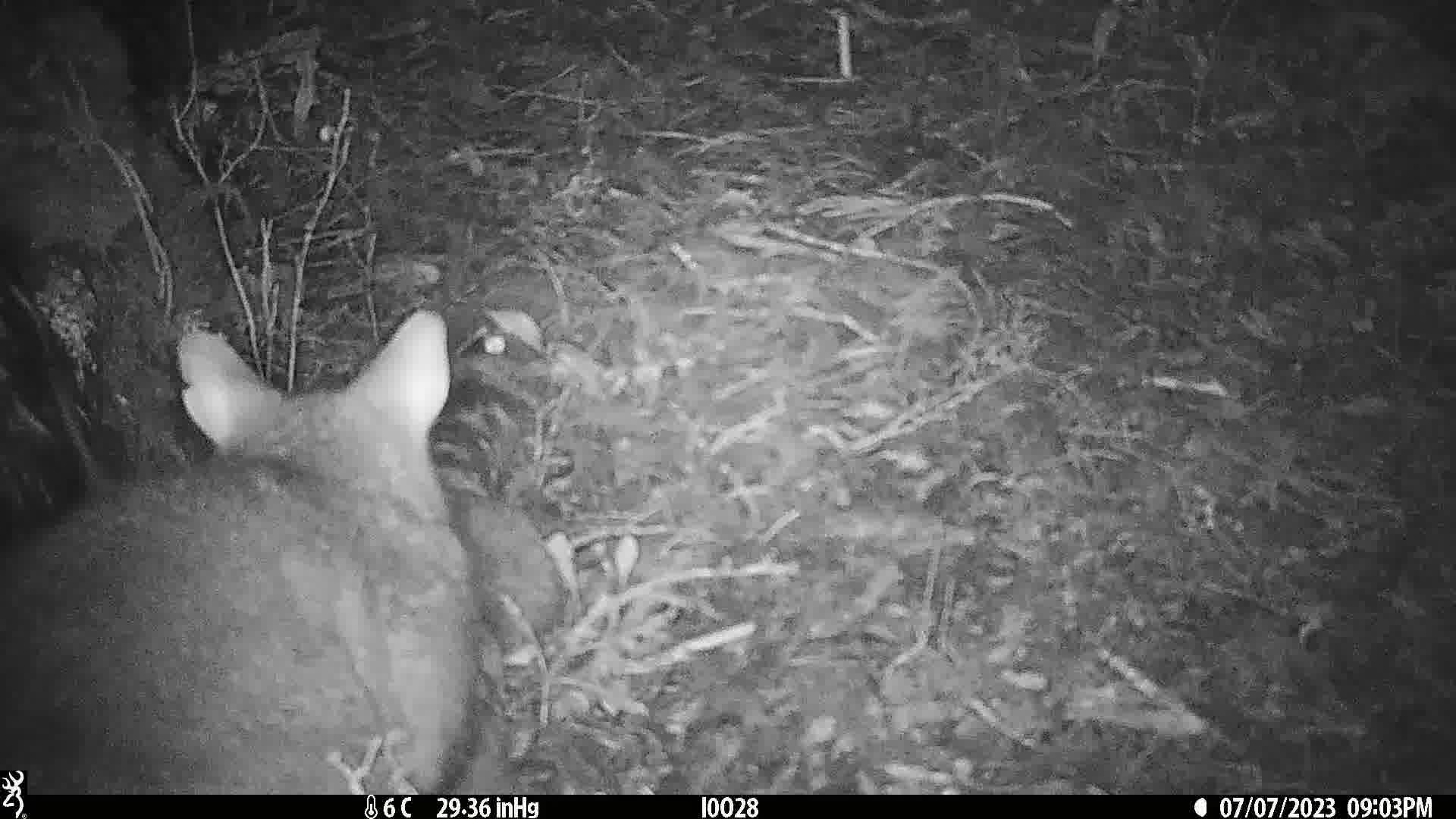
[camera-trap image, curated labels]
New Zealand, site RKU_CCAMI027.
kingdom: Animalia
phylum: Chordata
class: Mammalia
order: Diprotodontia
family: Phalangeridae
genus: Trichosurus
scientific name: Trichosurus vulpecula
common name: common brushtail possum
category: possum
Possum (common brushtail possum) (Trichosurus vulpecula).